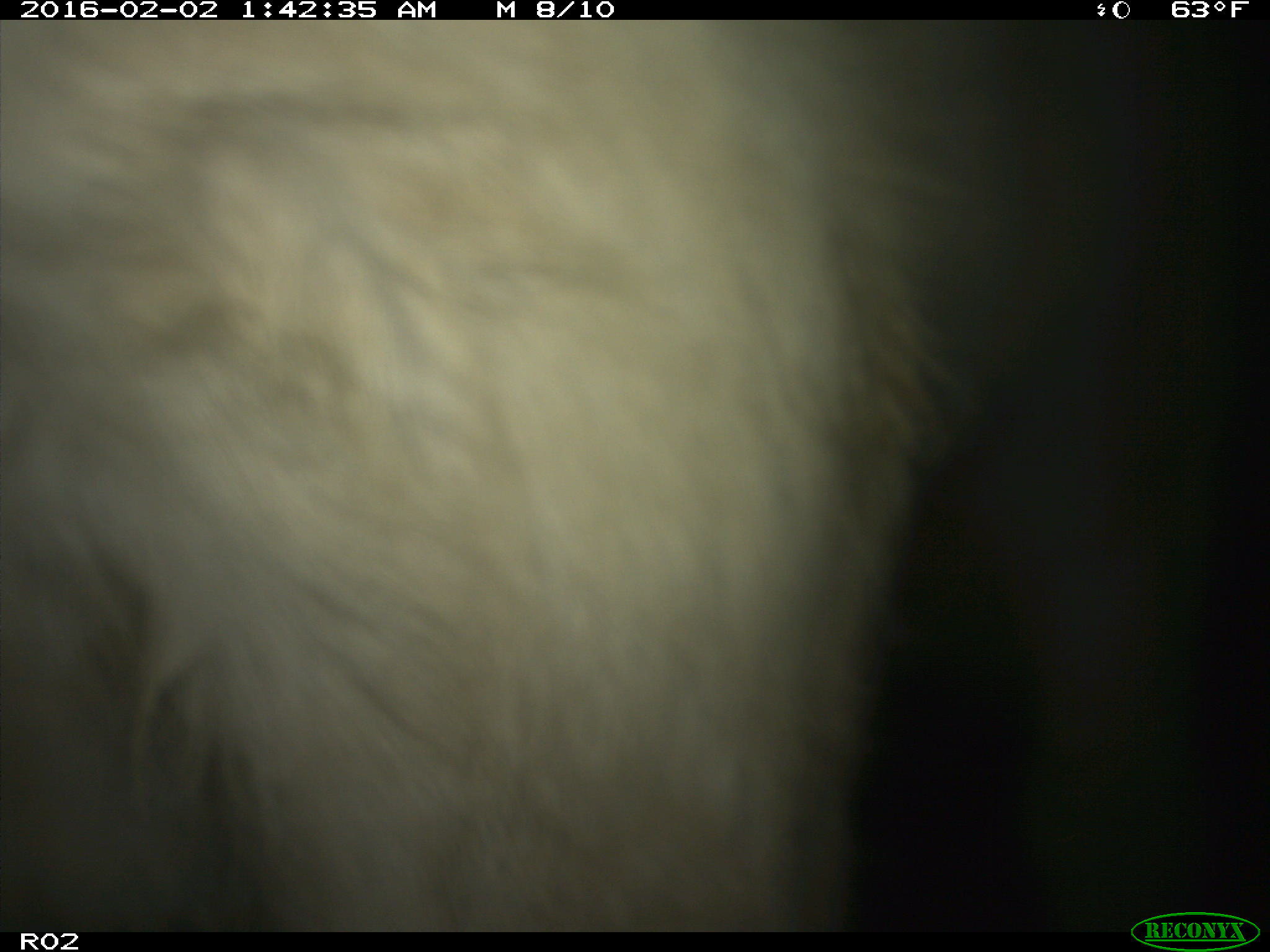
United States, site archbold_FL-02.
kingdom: Animalia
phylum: Chordata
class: Mammalia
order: Artiodactyla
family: Bovidae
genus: Bos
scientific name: Bos taurus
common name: domestic cow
Bos taurus (domestic cow).